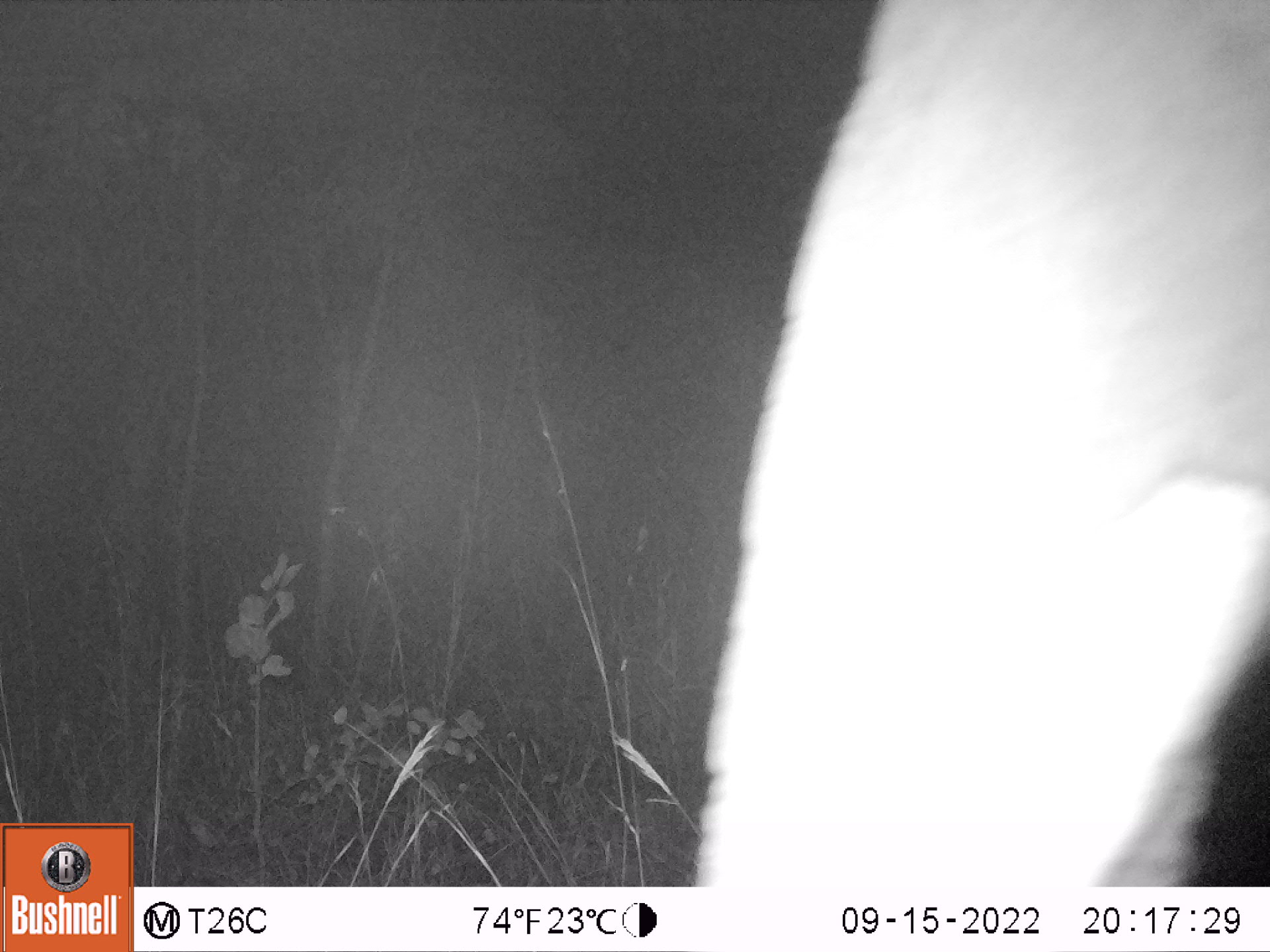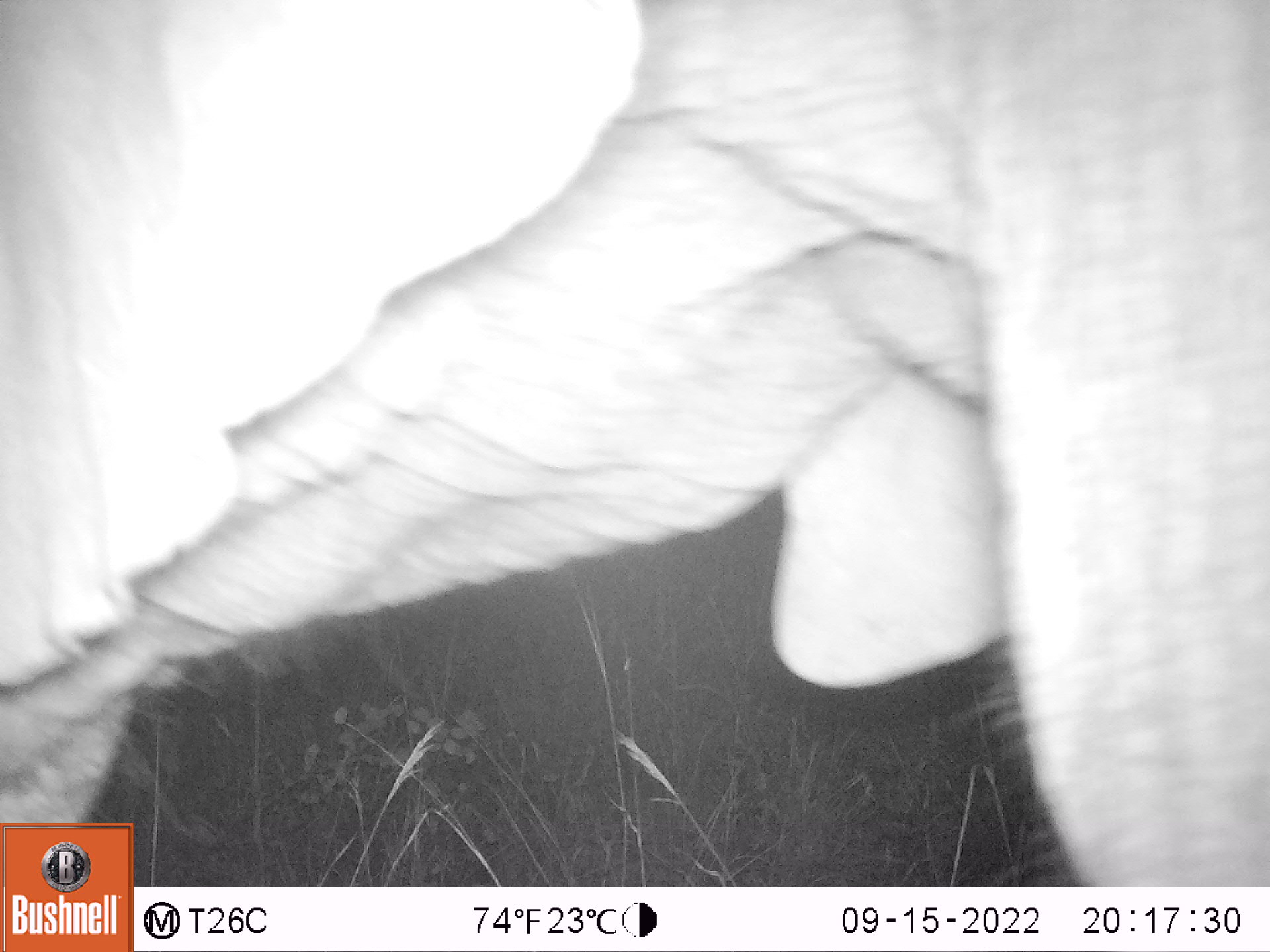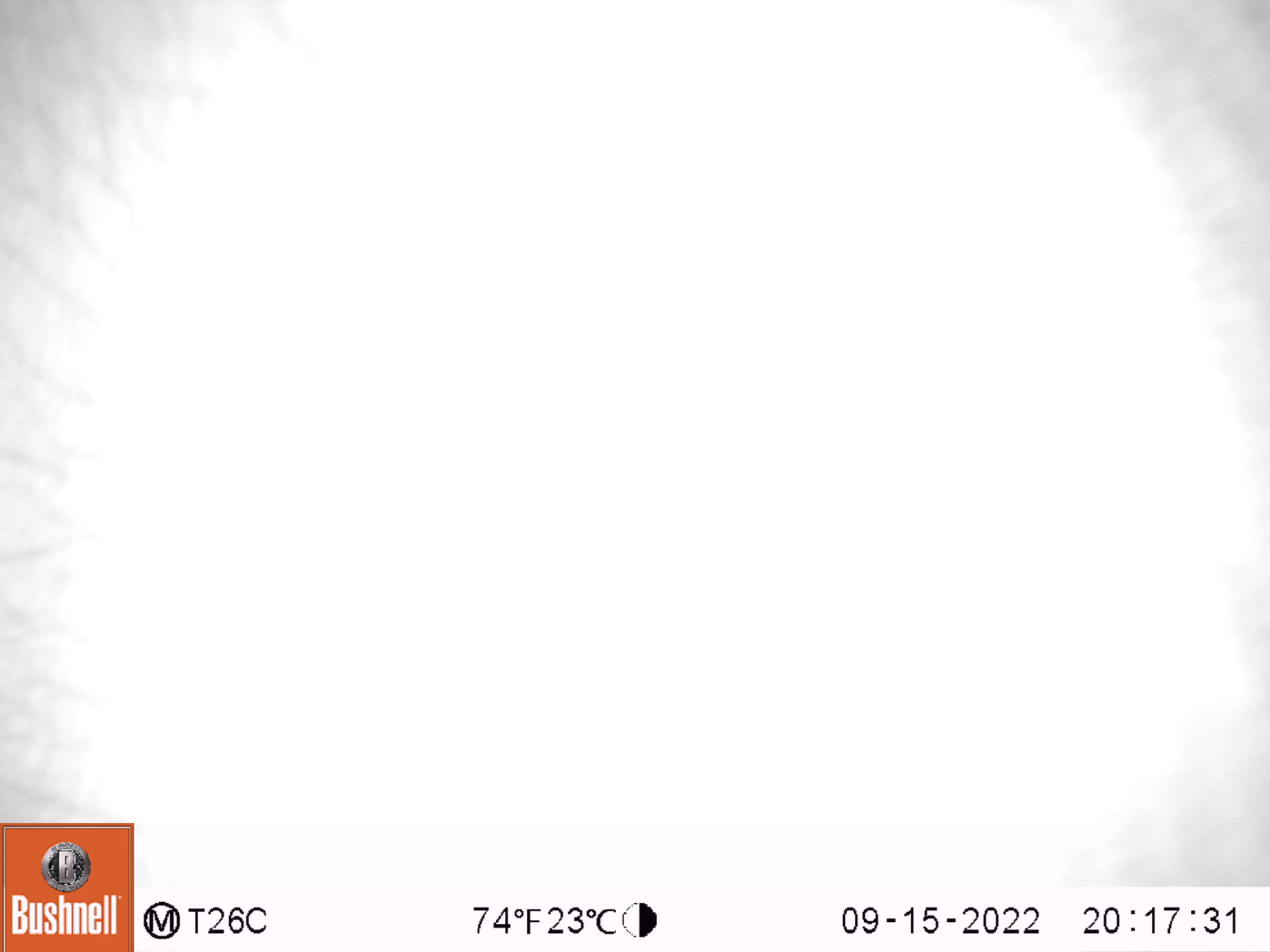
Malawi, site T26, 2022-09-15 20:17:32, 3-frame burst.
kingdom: Animalia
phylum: Chordata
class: Mammalia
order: Proboscidea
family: Elephantidae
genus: Loxodonta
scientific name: Loxodonta africana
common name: african savanna elephant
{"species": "african savanna elephant (Loxodonta africana)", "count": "1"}